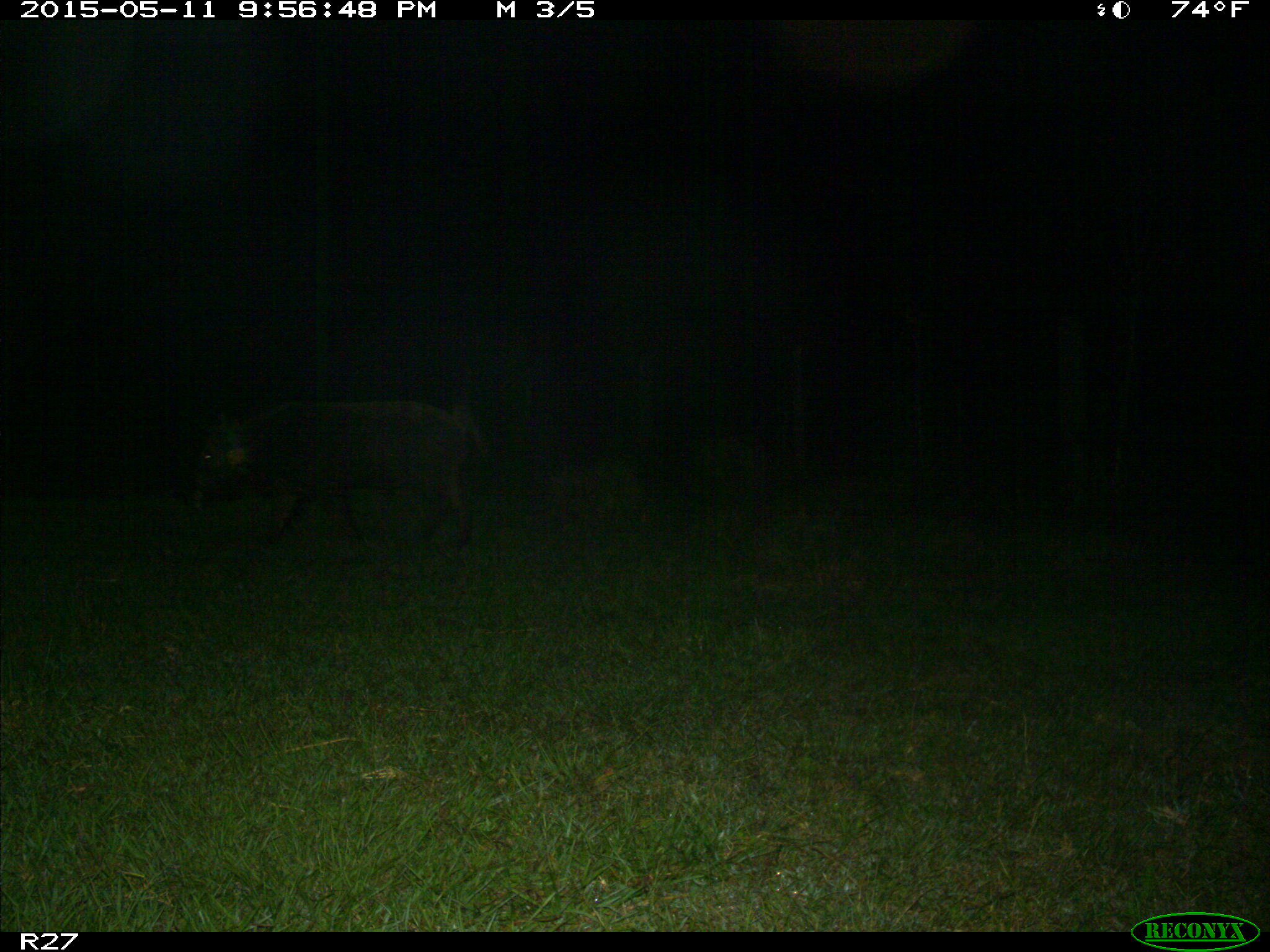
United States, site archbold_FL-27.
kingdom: Animalia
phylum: Chordata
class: Mammalia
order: Artiodactyla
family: Suidae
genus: Sus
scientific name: Sus scrofa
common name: wild boar